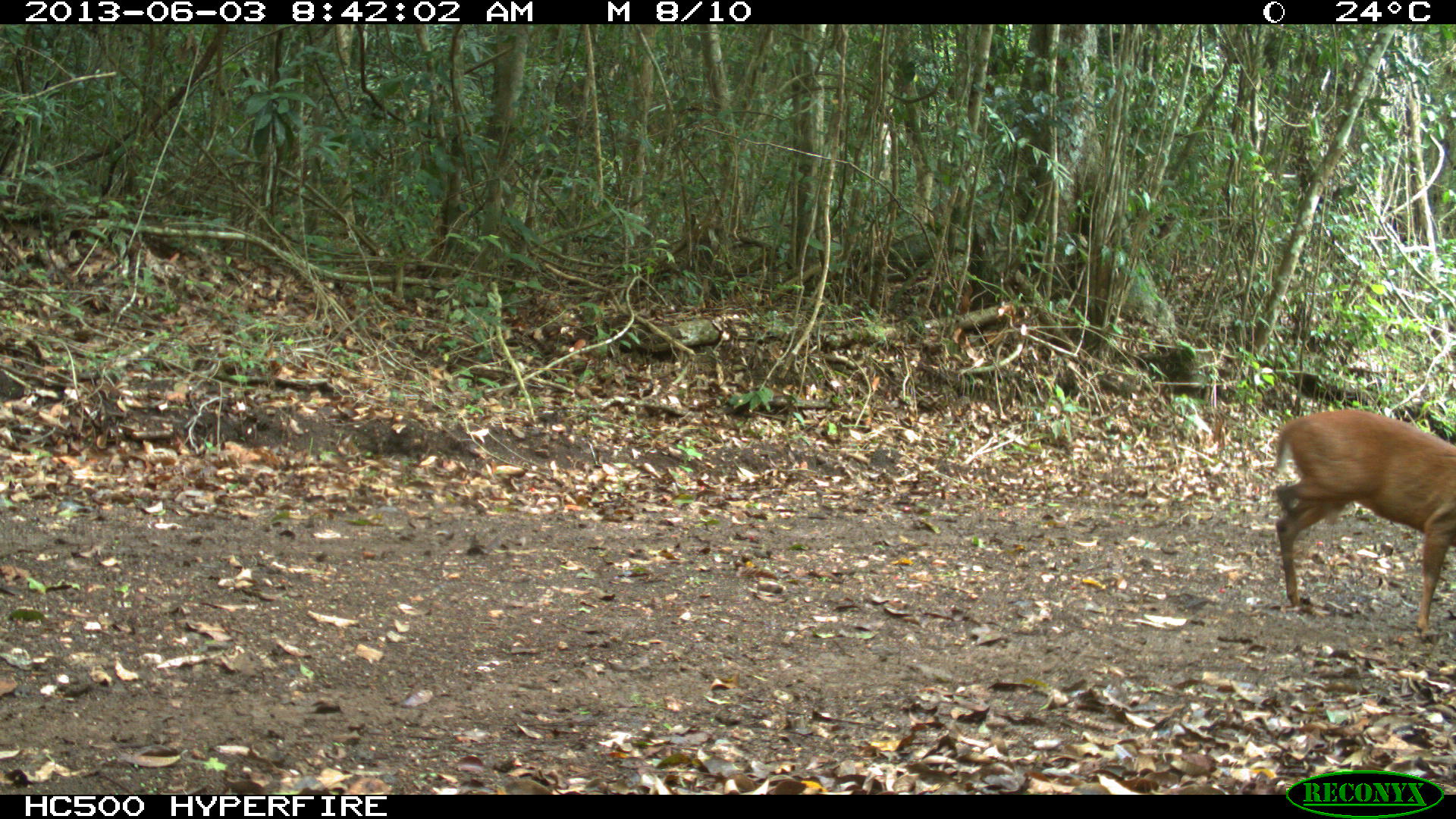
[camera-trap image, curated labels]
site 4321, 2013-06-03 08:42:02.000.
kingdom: Animalia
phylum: Chordata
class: Mammalia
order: Artiodactyla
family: Cervidae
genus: Mazama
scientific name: Mazama temama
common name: central american red brocket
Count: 1.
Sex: male.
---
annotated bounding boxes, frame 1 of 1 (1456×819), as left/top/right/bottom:
mazama temama: 1268/405/1456/637